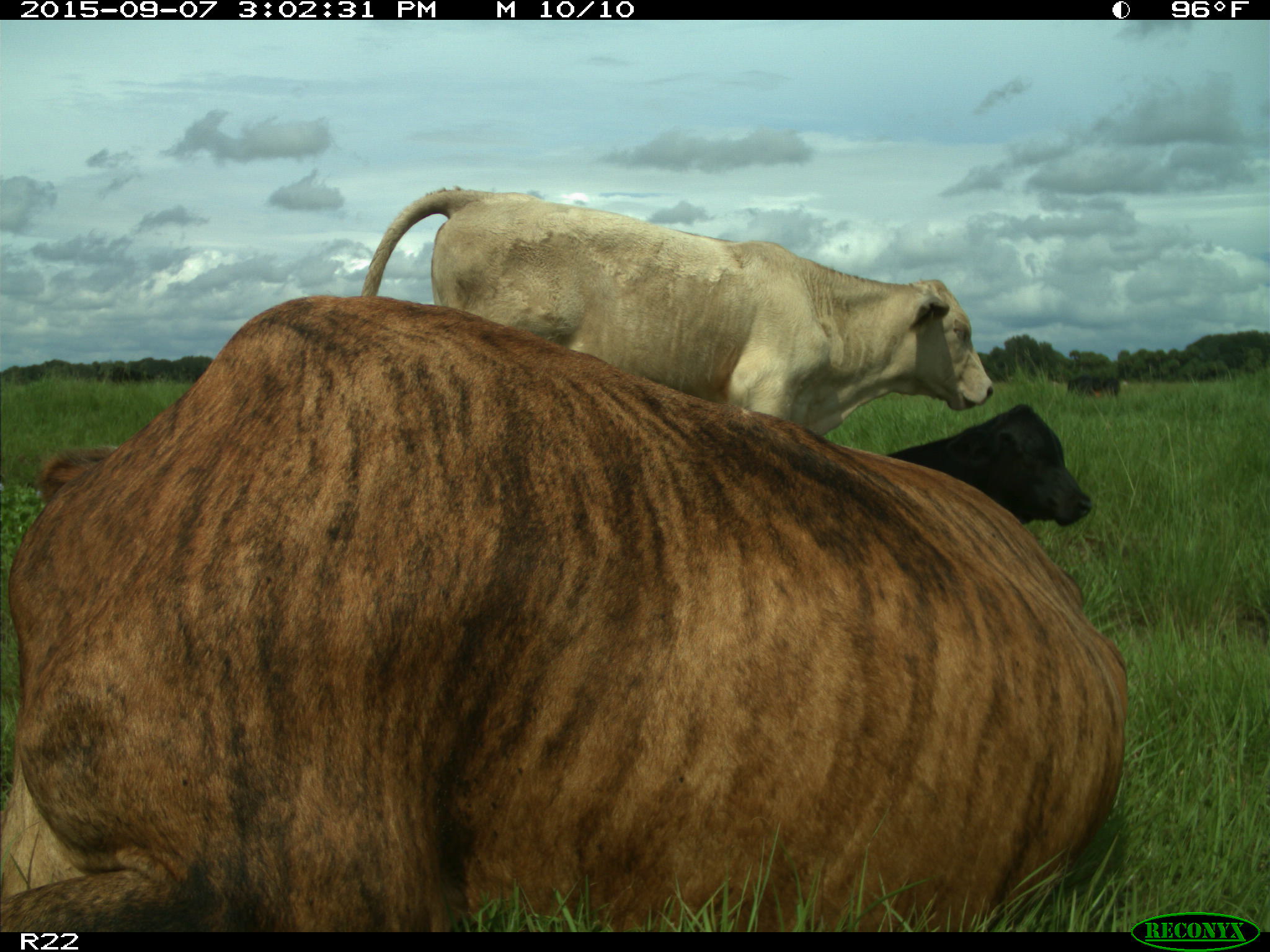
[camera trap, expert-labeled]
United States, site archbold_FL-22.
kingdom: Animalia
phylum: Chordata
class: Mammalia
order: Artiodactyla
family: Bovidae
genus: Bos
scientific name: Bos taurus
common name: domestic cow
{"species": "Bos taurus (domestic cow)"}